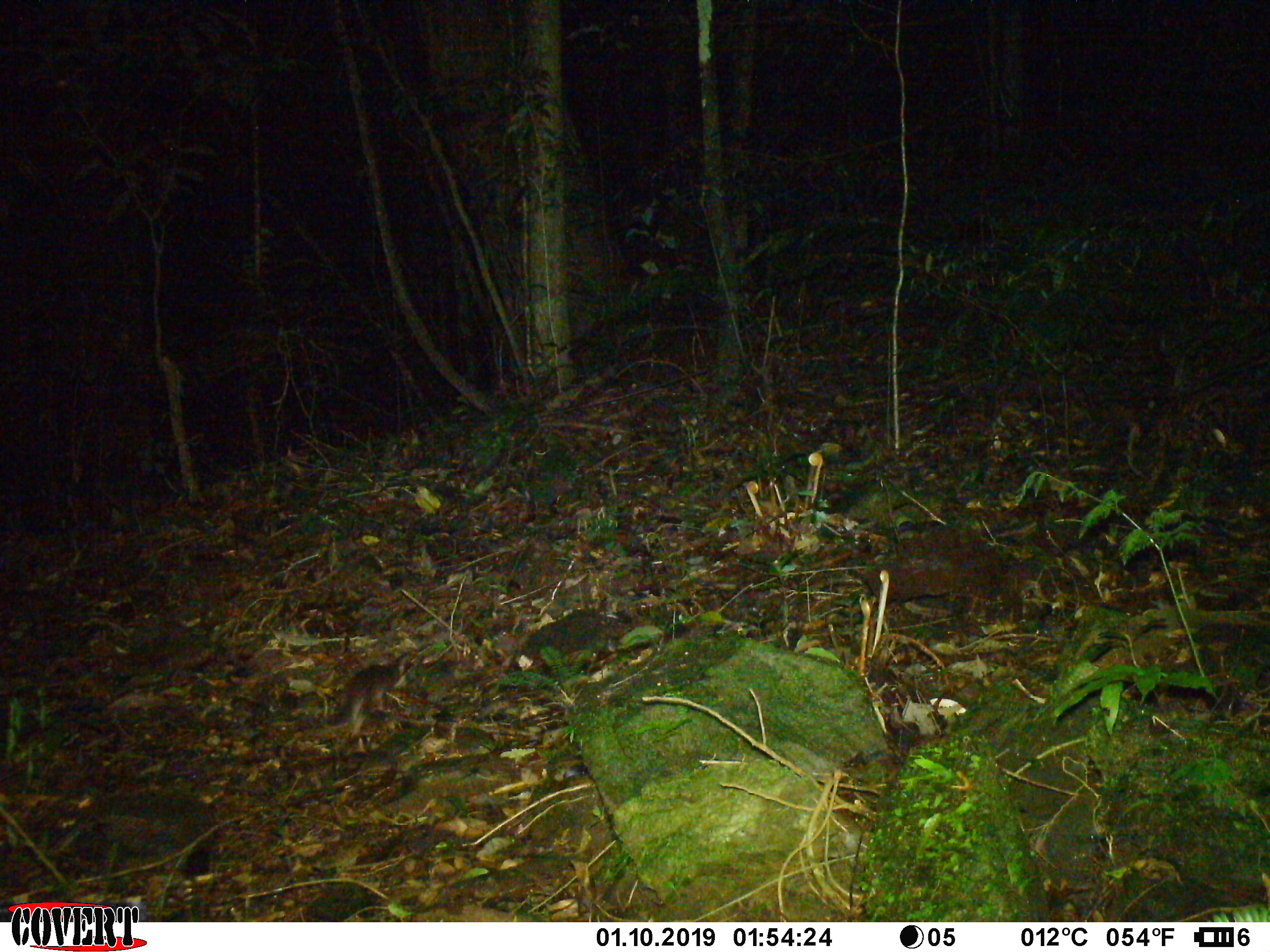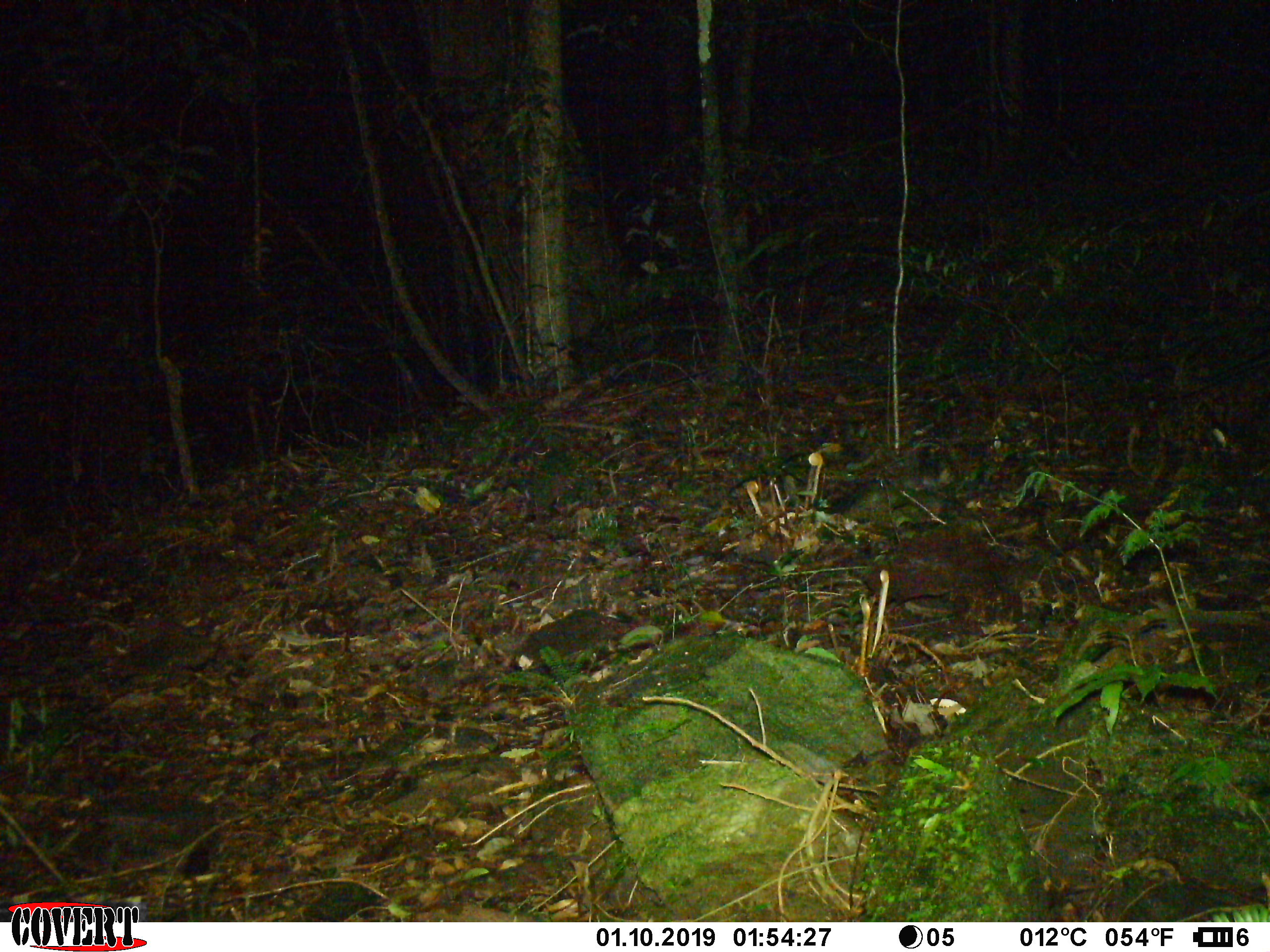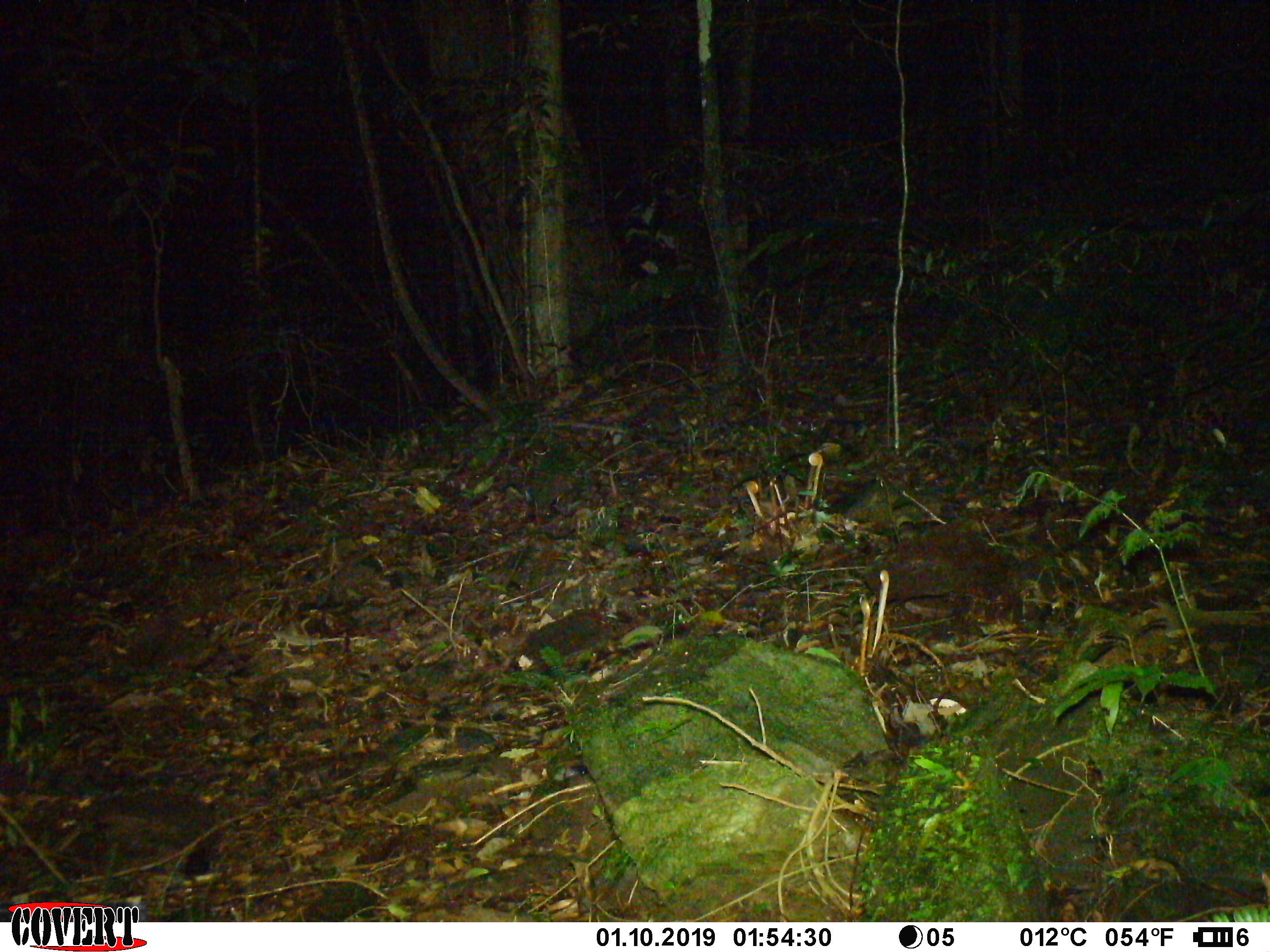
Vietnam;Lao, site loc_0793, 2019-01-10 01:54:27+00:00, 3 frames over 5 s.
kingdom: Animalia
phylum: Chordata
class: Mammalia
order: Carnivora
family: Mustelidae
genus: Melogale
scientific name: Melogale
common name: ferret badger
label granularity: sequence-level